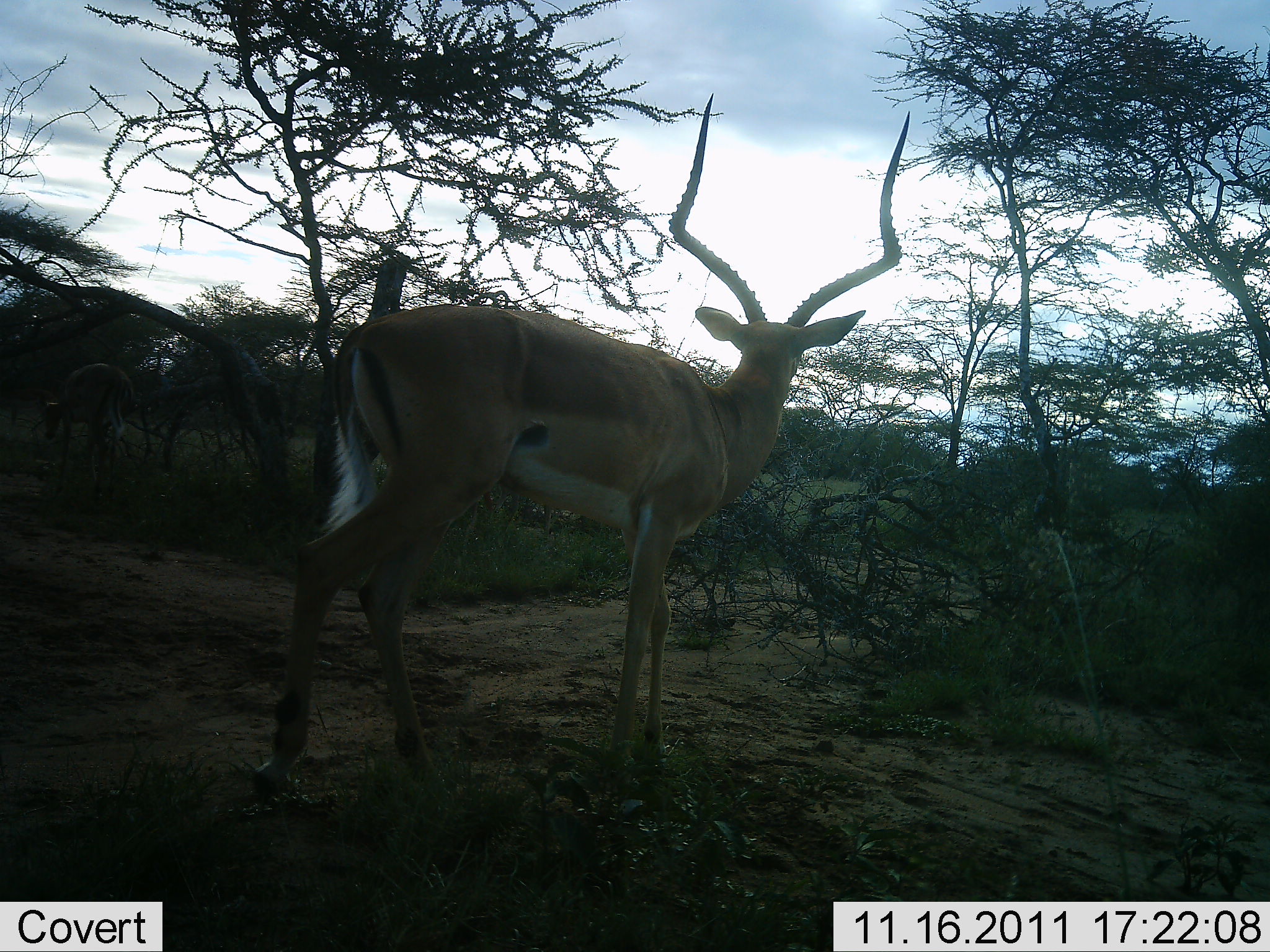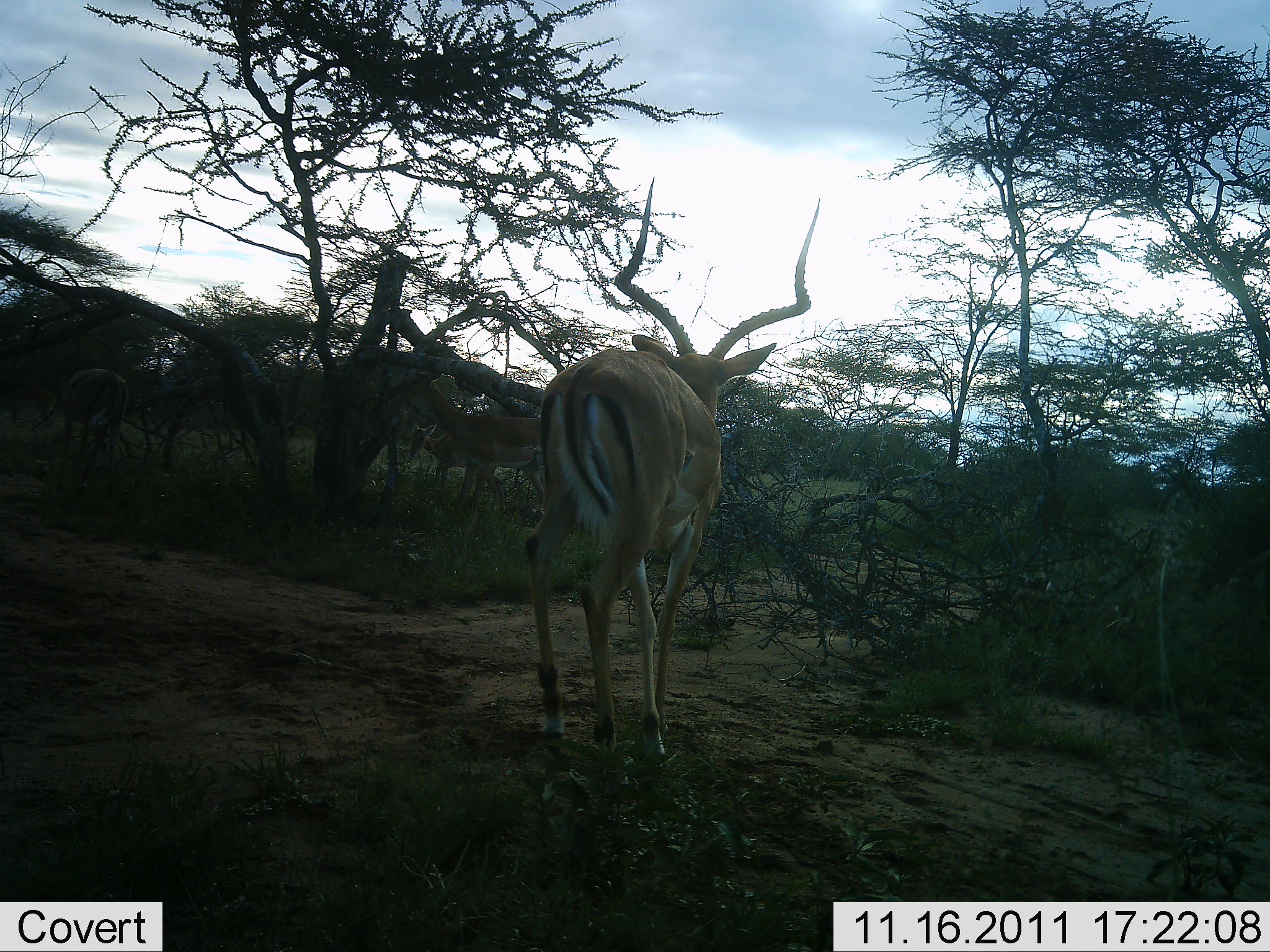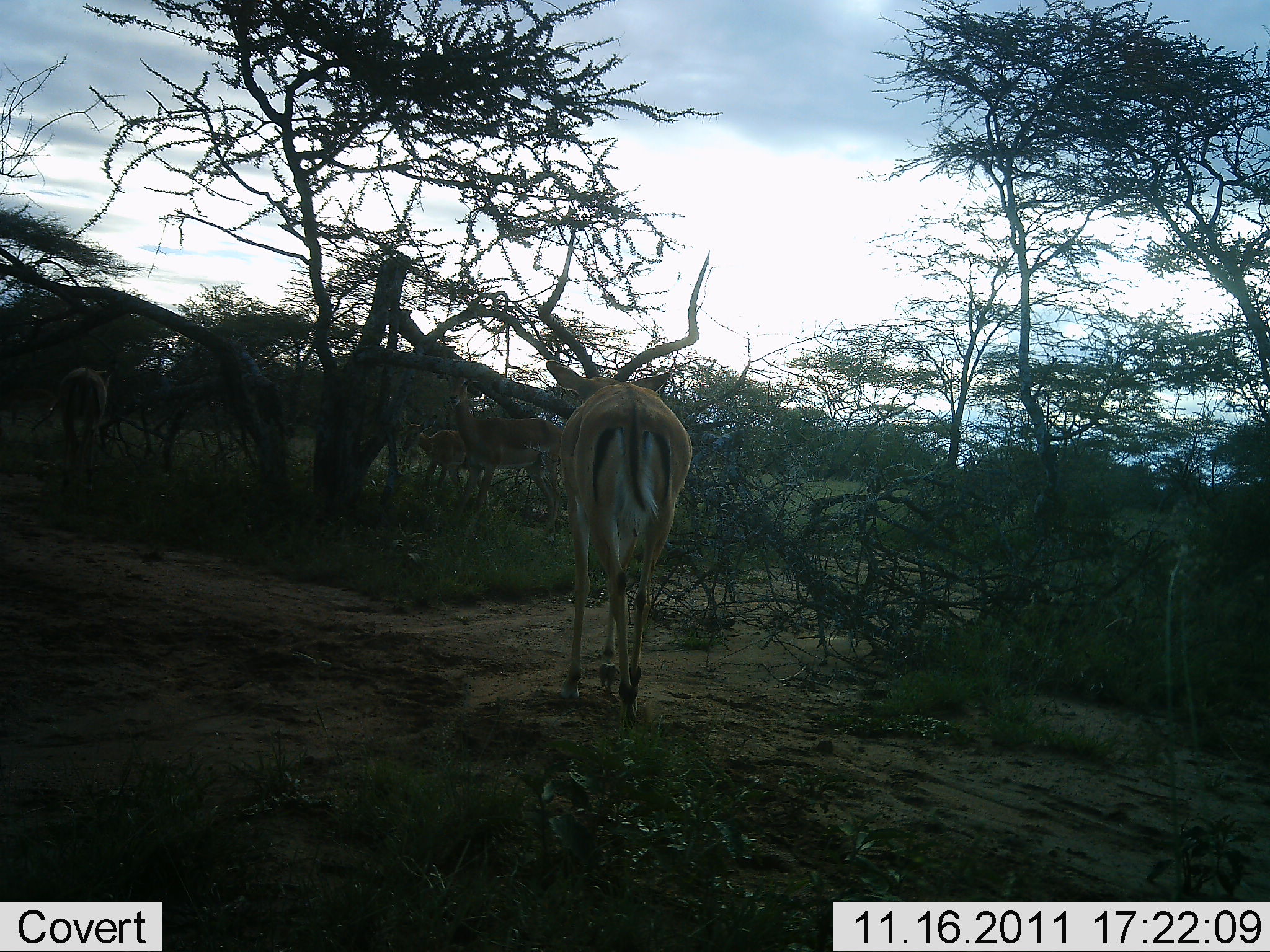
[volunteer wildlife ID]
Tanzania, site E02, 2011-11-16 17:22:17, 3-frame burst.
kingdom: Animalia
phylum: Chordata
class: Mammalia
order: Artiodactyla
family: Bovidae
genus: Aepyceros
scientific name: Aepyceros melampus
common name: impala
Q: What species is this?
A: Impala (Aepyceros melampus).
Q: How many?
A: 4.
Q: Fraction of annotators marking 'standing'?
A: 26%.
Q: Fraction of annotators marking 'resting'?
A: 0%.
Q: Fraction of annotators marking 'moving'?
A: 84%.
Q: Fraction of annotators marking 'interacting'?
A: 0%.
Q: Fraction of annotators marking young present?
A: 11%.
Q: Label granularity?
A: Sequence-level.